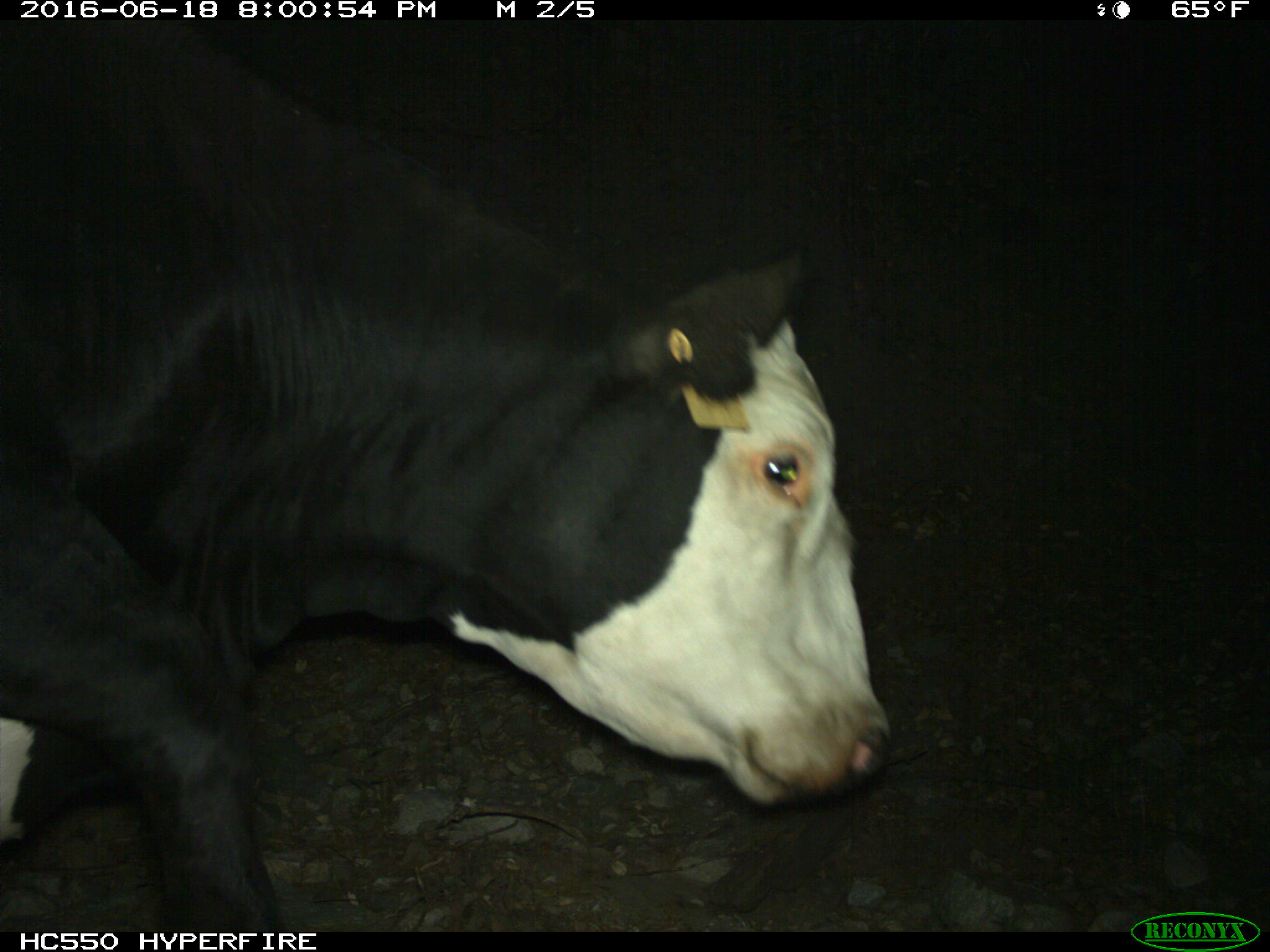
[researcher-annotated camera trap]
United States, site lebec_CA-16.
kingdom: Animalia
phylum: Chordata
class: Mammalia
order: Artiodactyla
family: Bovidae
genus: Bos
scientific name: Bos taurus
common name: domestic cow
Bos taurus (domestic cow).